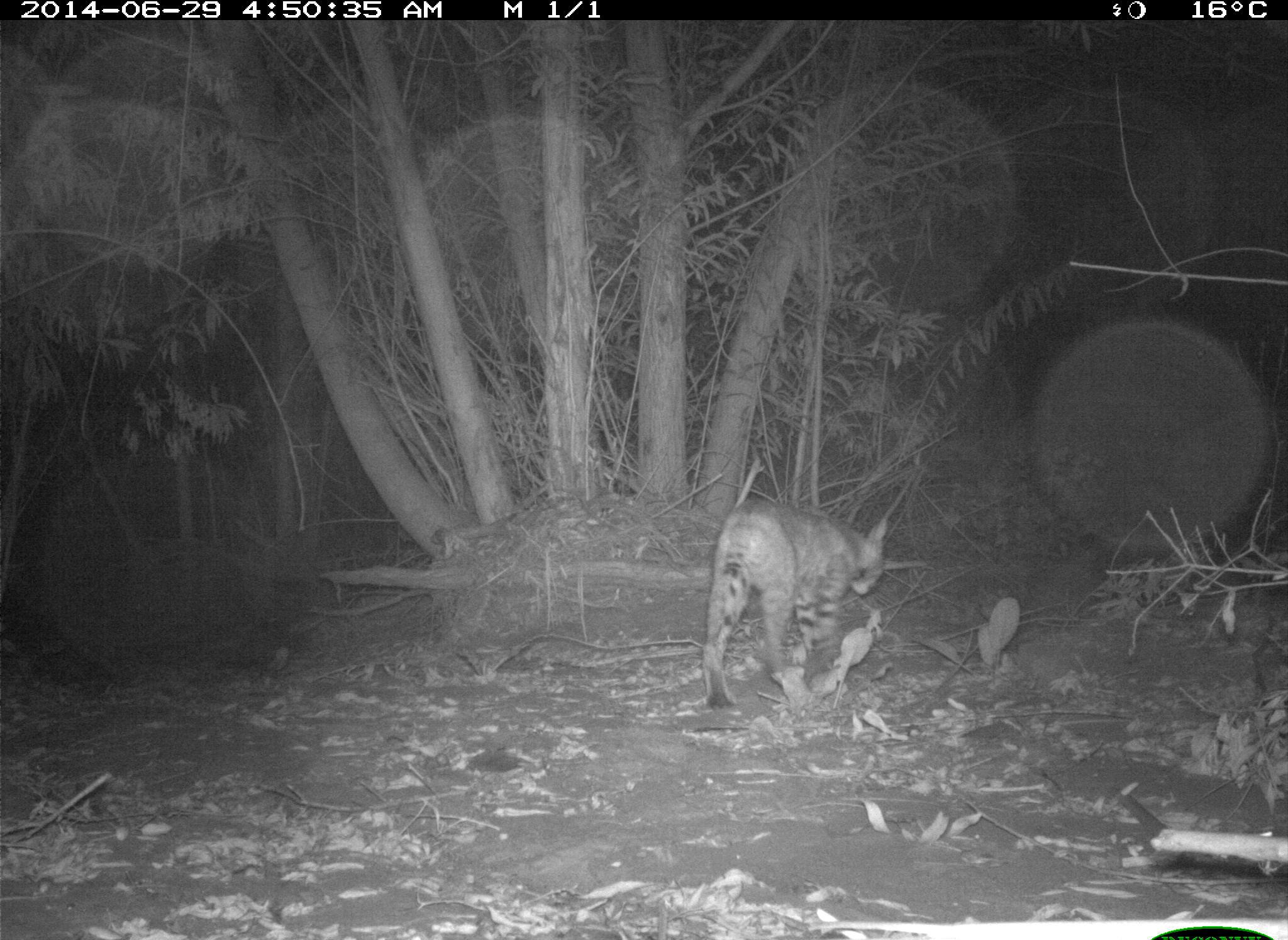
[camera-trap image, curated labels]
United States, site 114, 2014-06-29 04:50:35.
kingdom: Animalia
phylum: Chordata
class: Mammalia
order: Carnivora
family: Felidae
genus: Lynx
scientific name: Lynx rufus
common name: bobcat